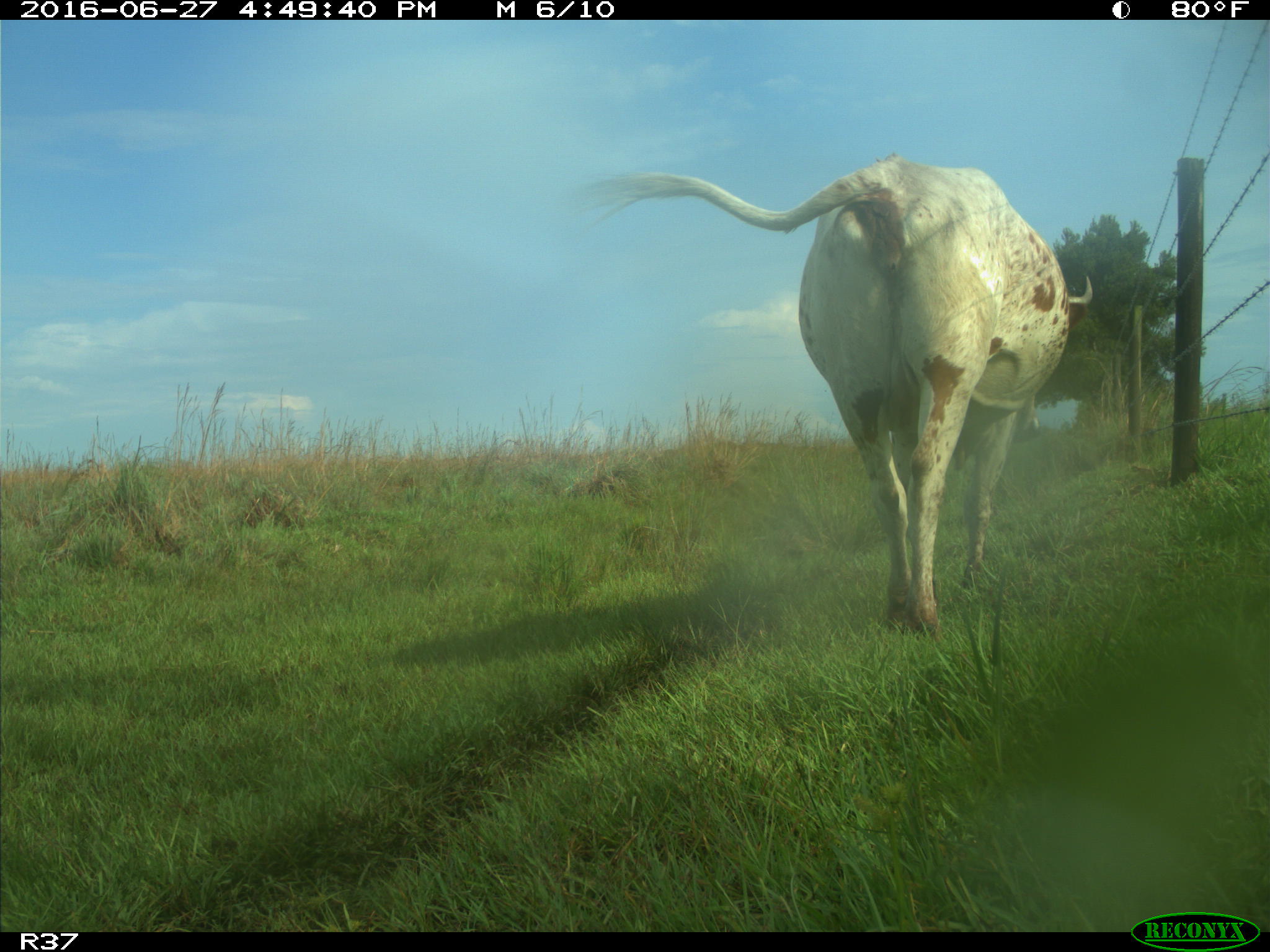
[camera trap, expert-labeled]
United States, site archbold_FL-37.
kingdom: Animalia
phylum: Chordata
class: Mammalia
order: Artiodactyla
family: Bovidae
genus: Bos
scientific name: Bos taurus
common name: domestic cow